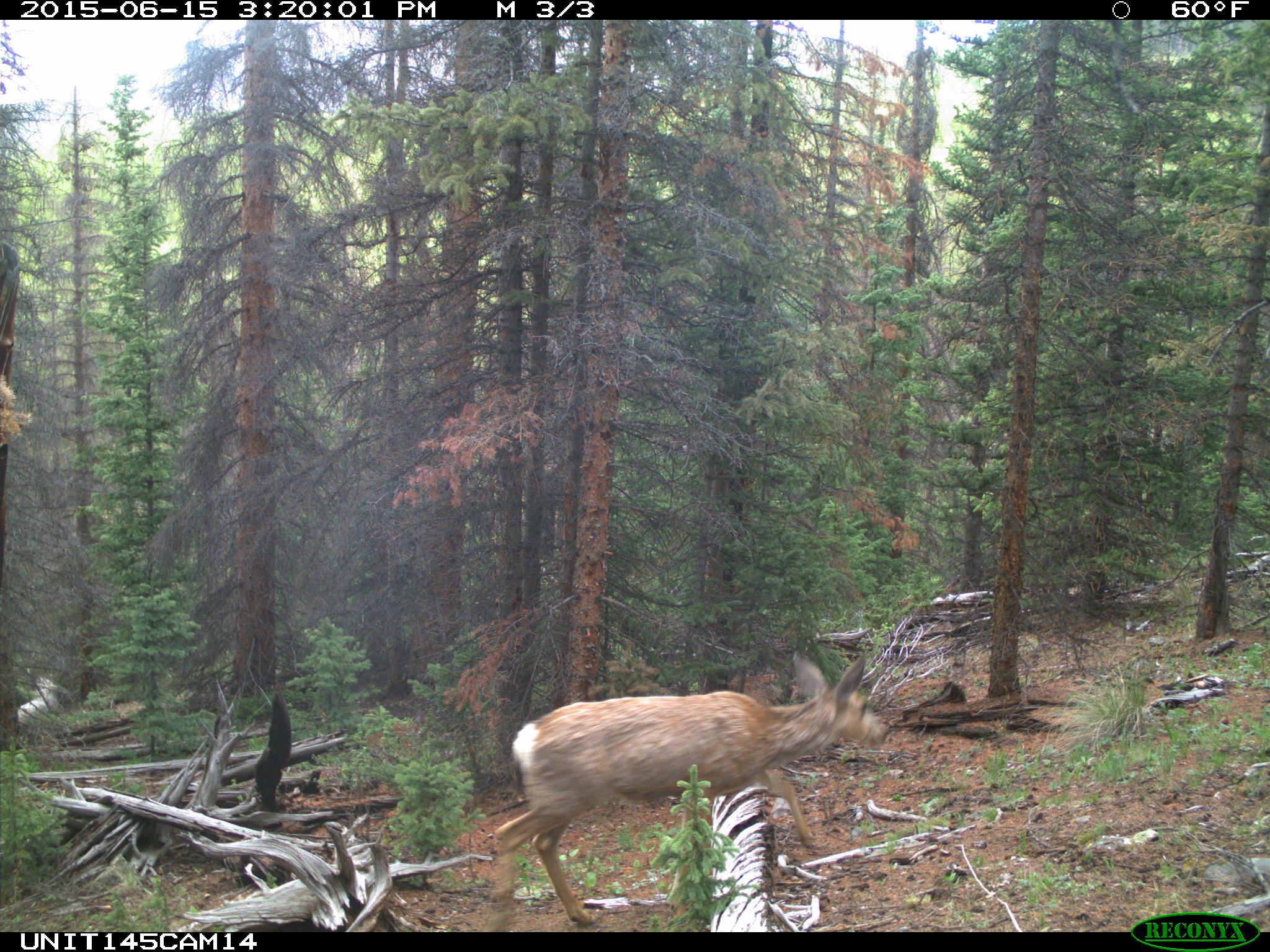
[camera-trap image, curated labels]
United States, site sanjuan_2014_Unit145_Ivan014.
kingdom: Animalia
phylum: Chordata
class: Mammalia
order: Artiodactyla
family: Cervidae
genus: Odocoileus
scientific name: Odocoileus hemionus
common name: mule deer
Odocoileus hemionus (mule deer).